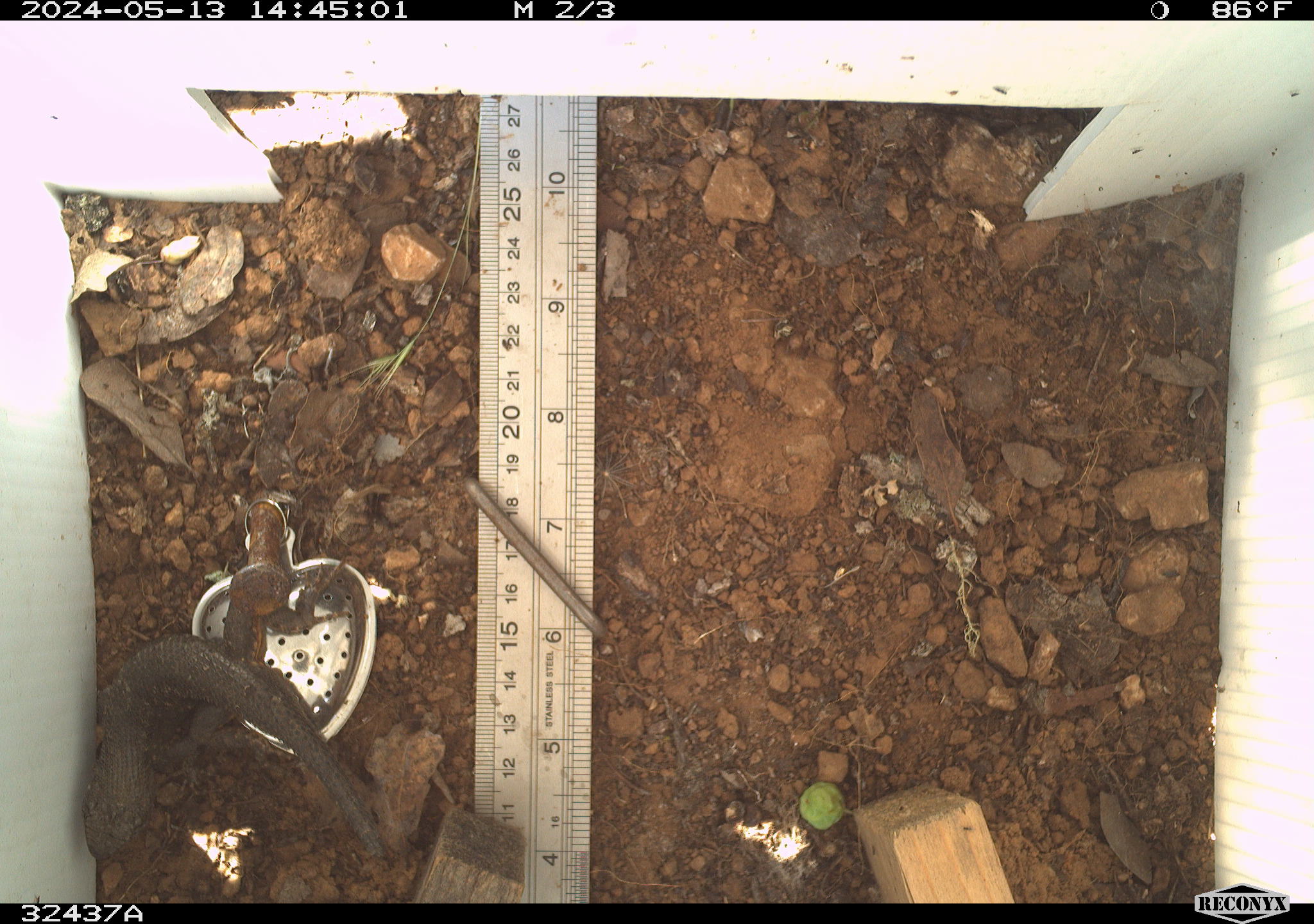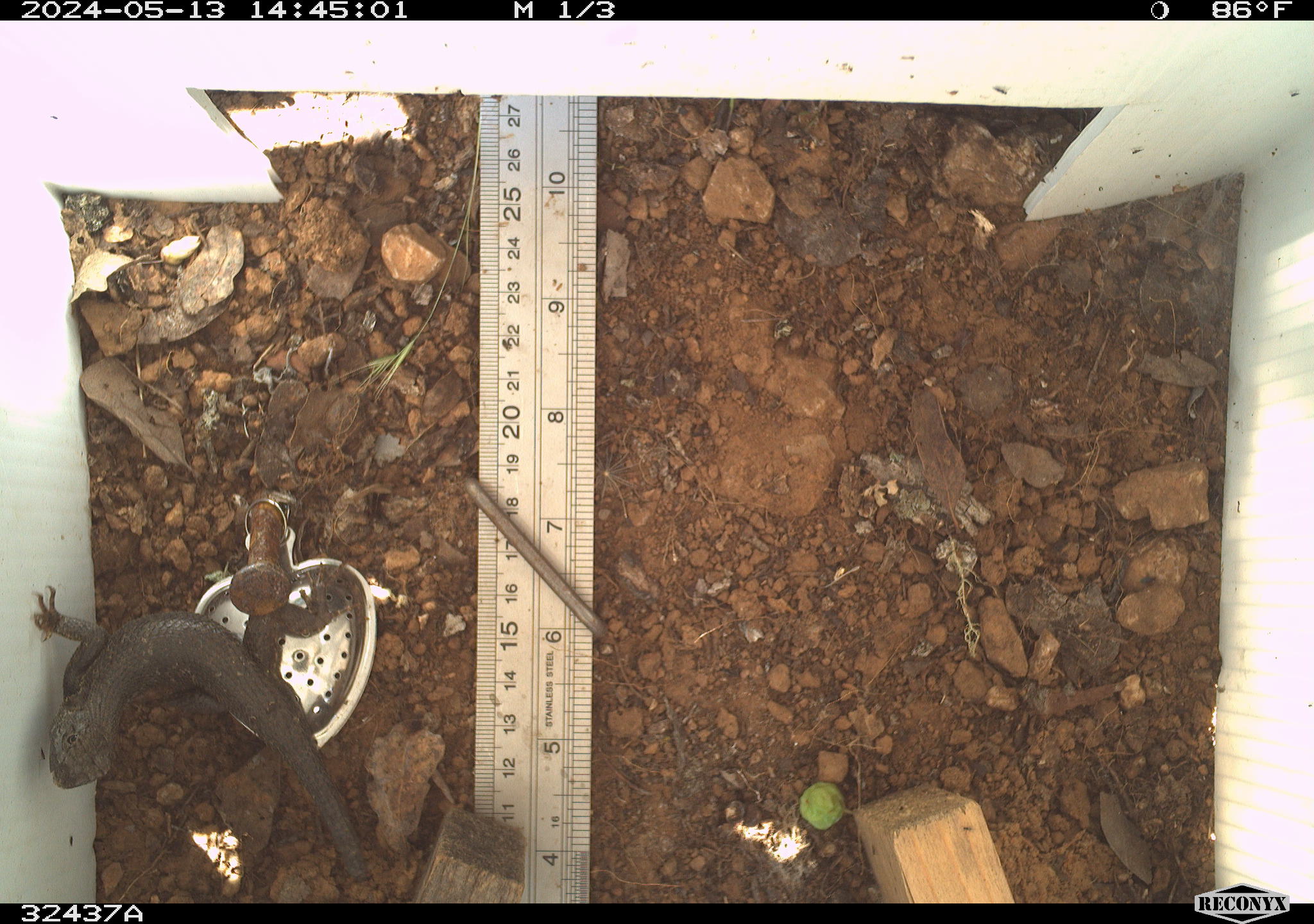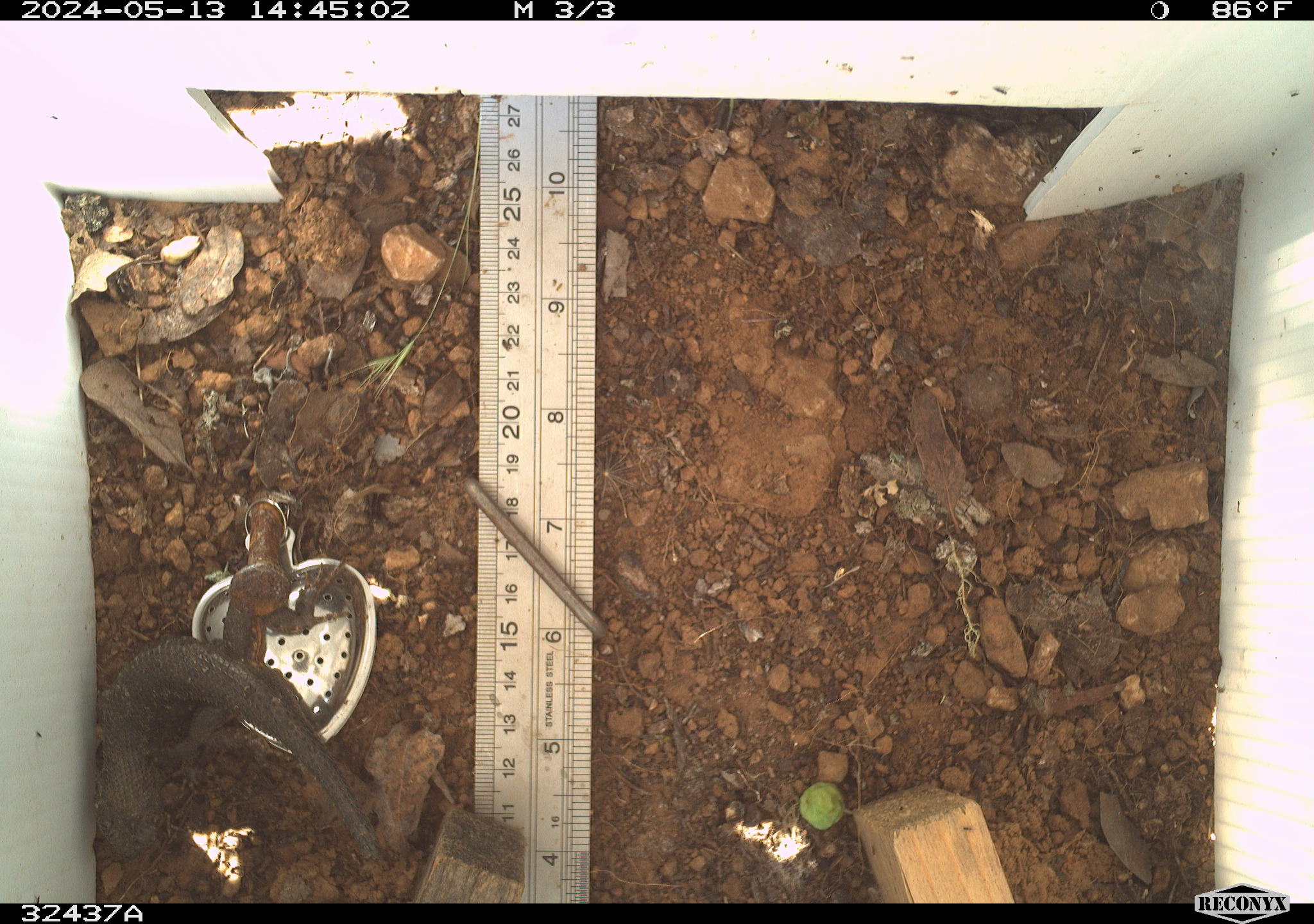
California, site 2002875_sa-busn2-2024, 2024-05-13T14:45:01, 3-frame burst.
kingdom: Animalia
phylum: Chordata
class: Reptilia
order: Squamata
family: Phrynosomatidae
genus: Sceloporus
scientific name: Sceloporus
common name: spiny lizards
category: sceloporus species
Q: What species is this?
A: Sceloporus species (spiny lizards) (Sceloporus).